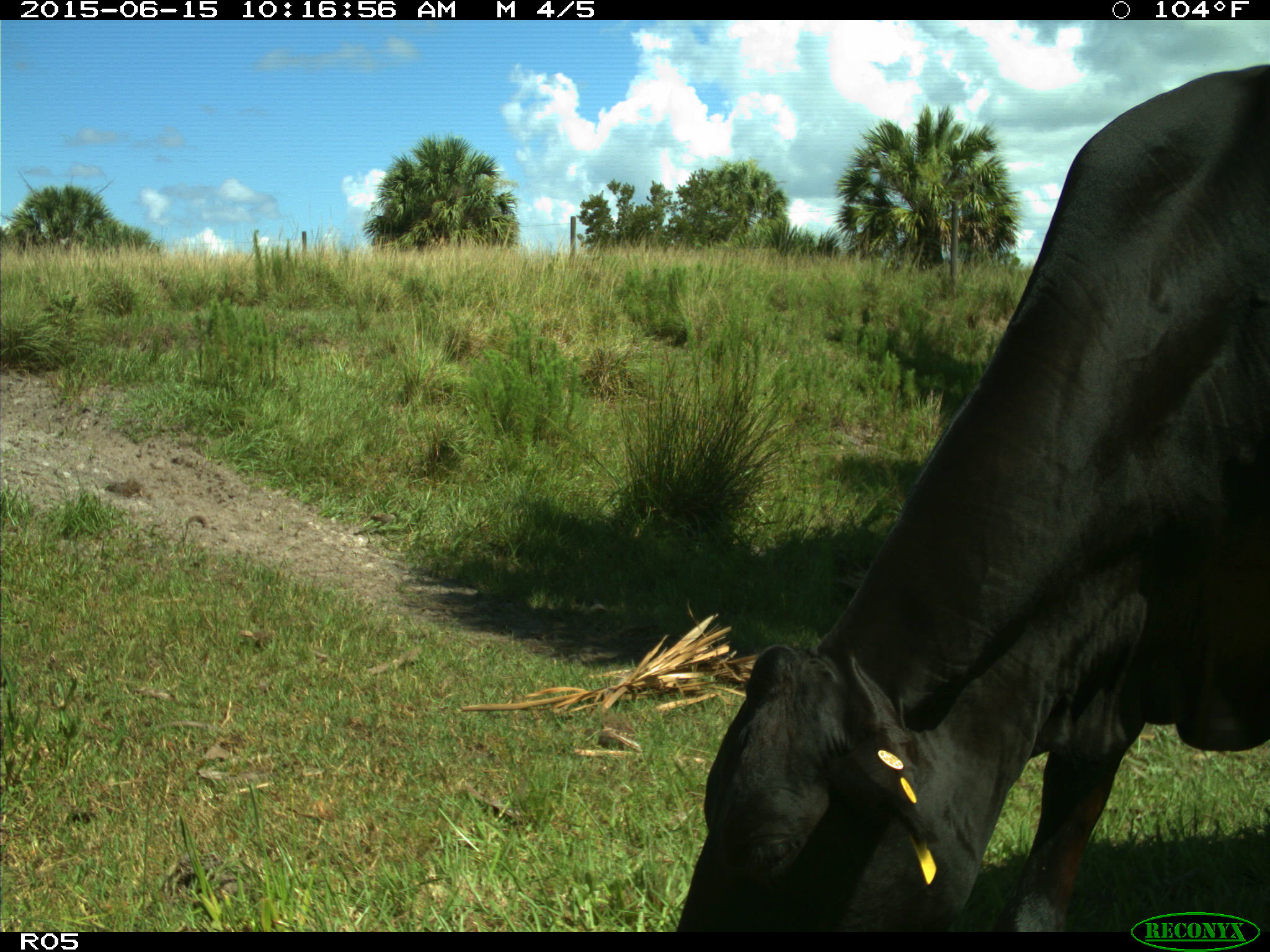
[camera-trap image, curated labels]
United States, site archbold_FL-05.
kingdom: Animalia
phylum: Chordata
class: Mammalia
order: Artiodactyla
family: Bovidae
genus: Bos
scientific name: Bos taurus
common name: domestic cow